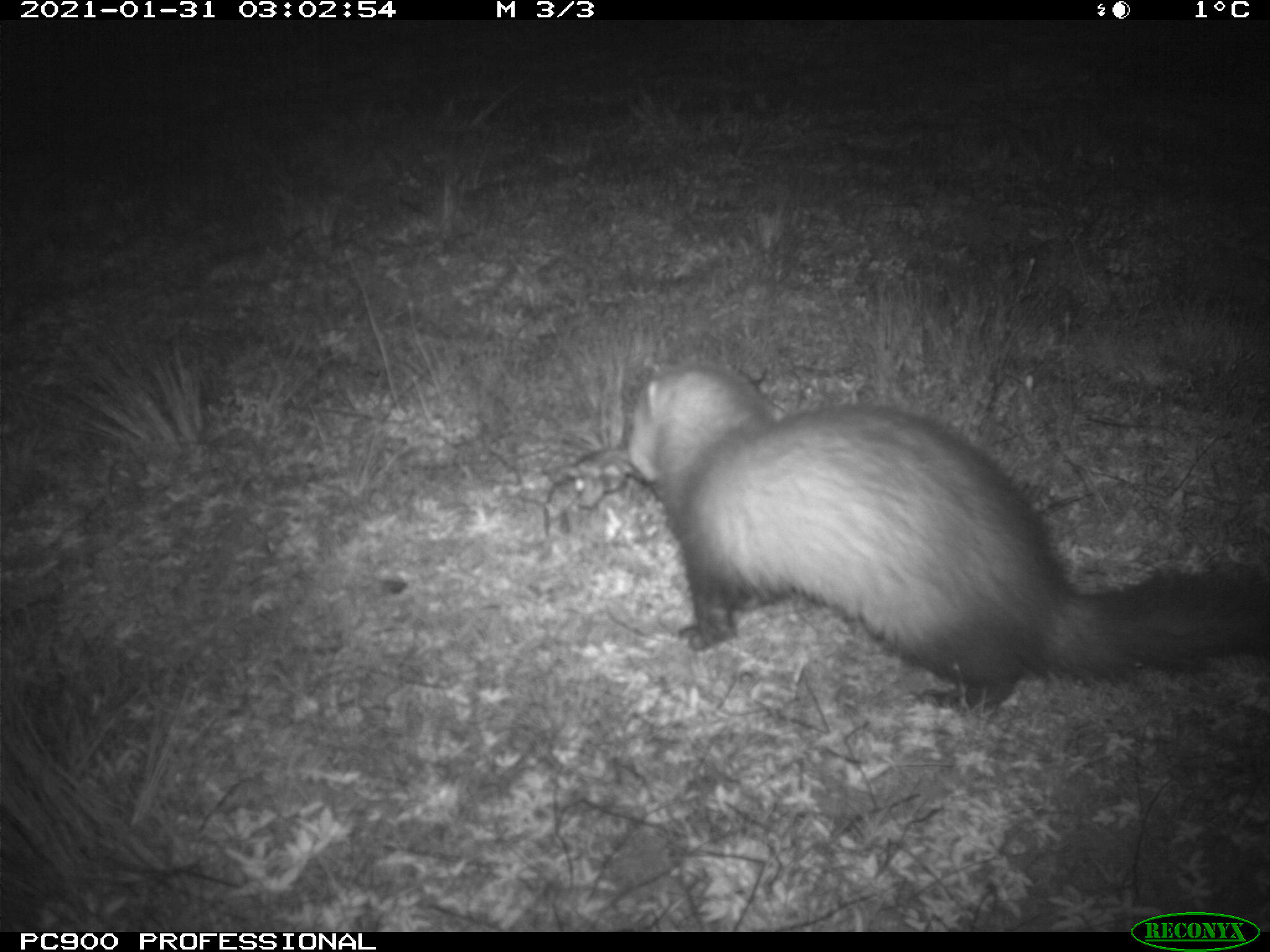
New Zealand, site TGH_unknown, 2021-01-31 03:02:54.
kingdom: Animalia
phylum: Chordata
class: Mammalia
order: Carnivora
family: Mustelidae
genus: Mustela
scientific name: Mustela furo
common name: ferret